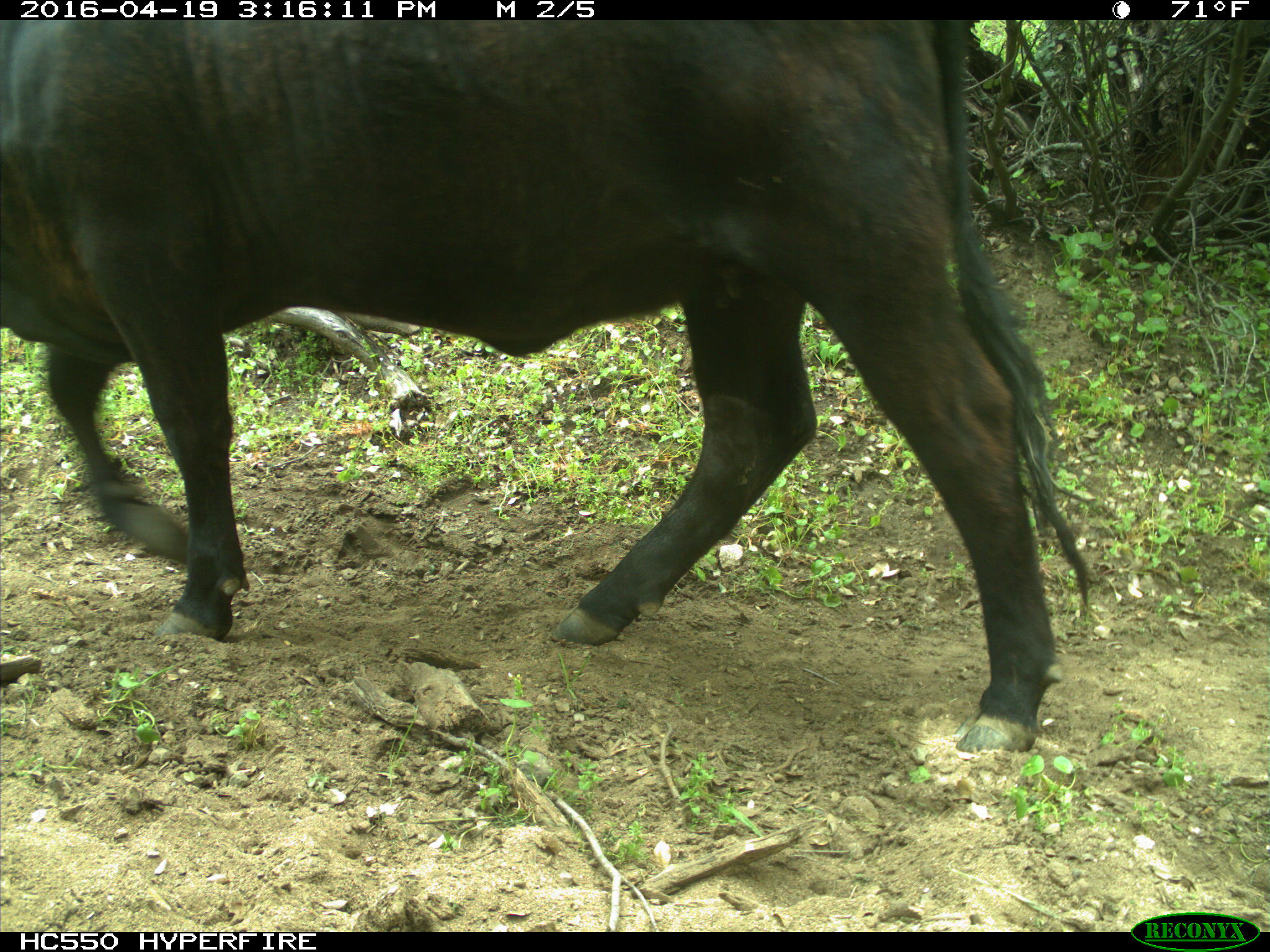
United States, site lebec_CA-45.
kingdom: Animalia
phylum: Chordata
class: Mammalia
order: Artiodactyla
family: Bovidae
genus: Bos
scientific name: Bos taurus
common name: domestic cow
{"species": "Bos taurus (domestic cow)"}